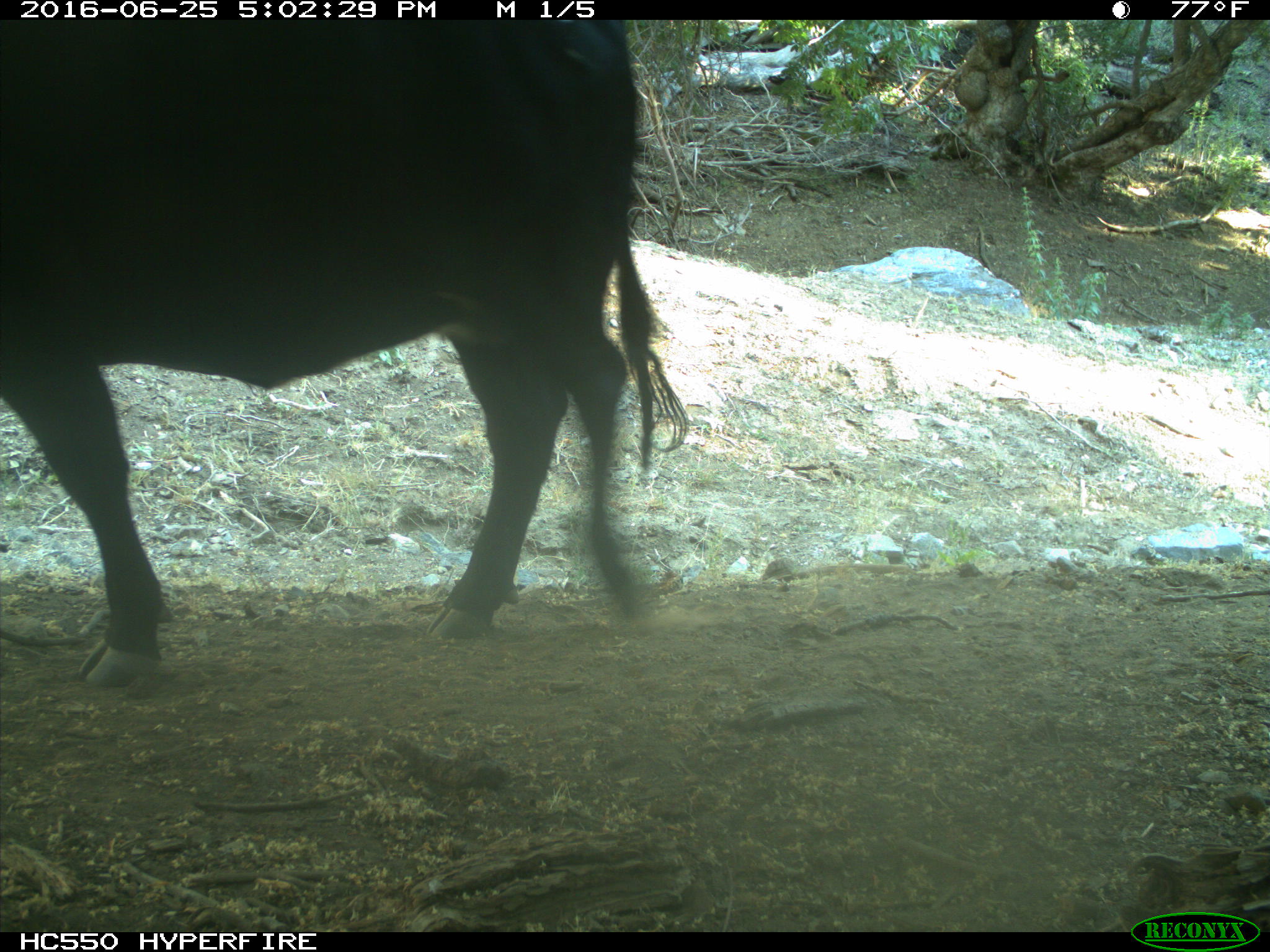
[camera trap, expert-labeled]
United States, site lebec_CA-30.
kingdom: Animalia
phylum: Chordata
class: Mammalia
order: Artiodactyla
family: Bovidae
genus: Bos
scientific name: Bos taurus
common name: domestic cow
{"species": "Bos taurus (domestic cow)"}